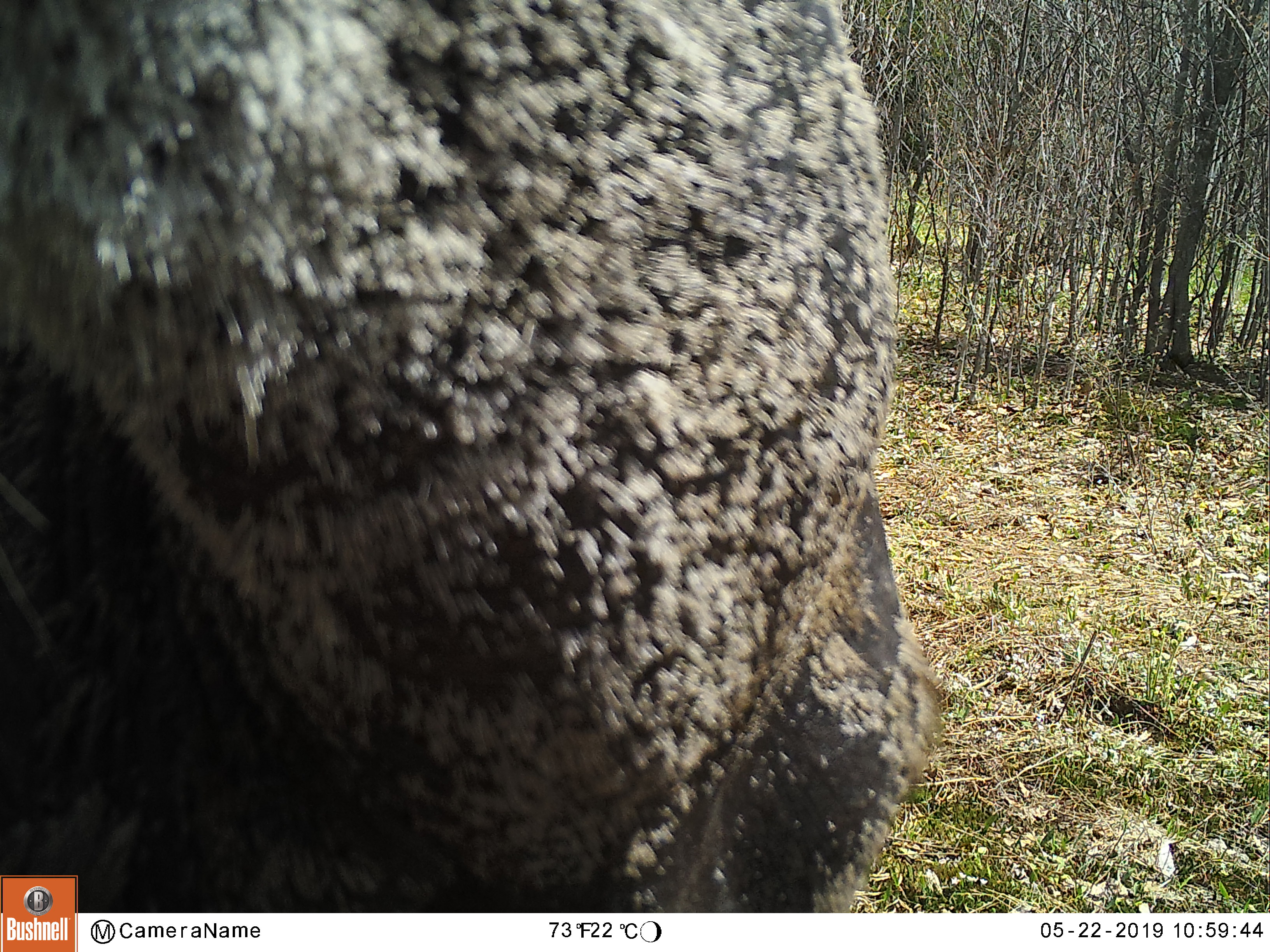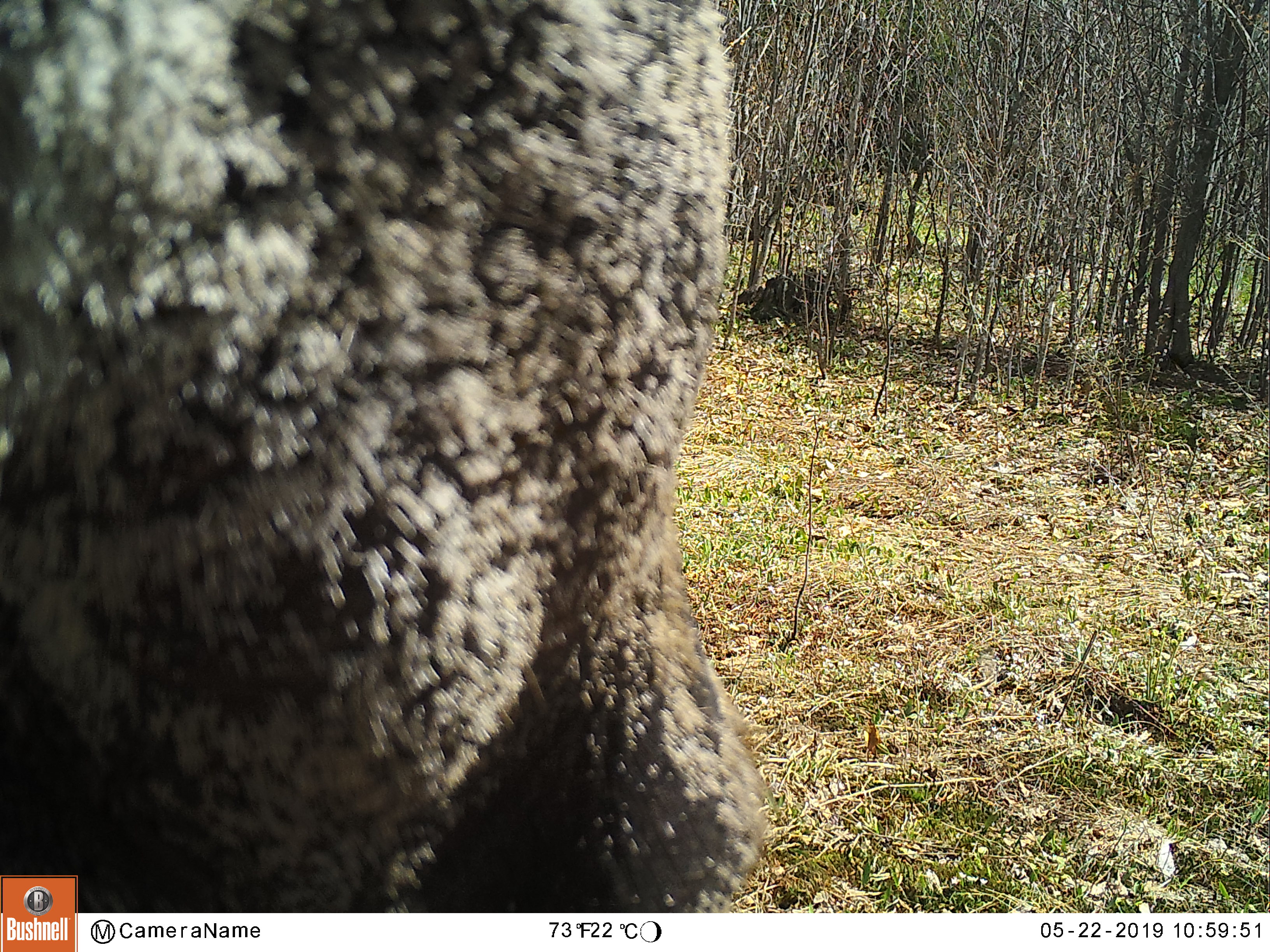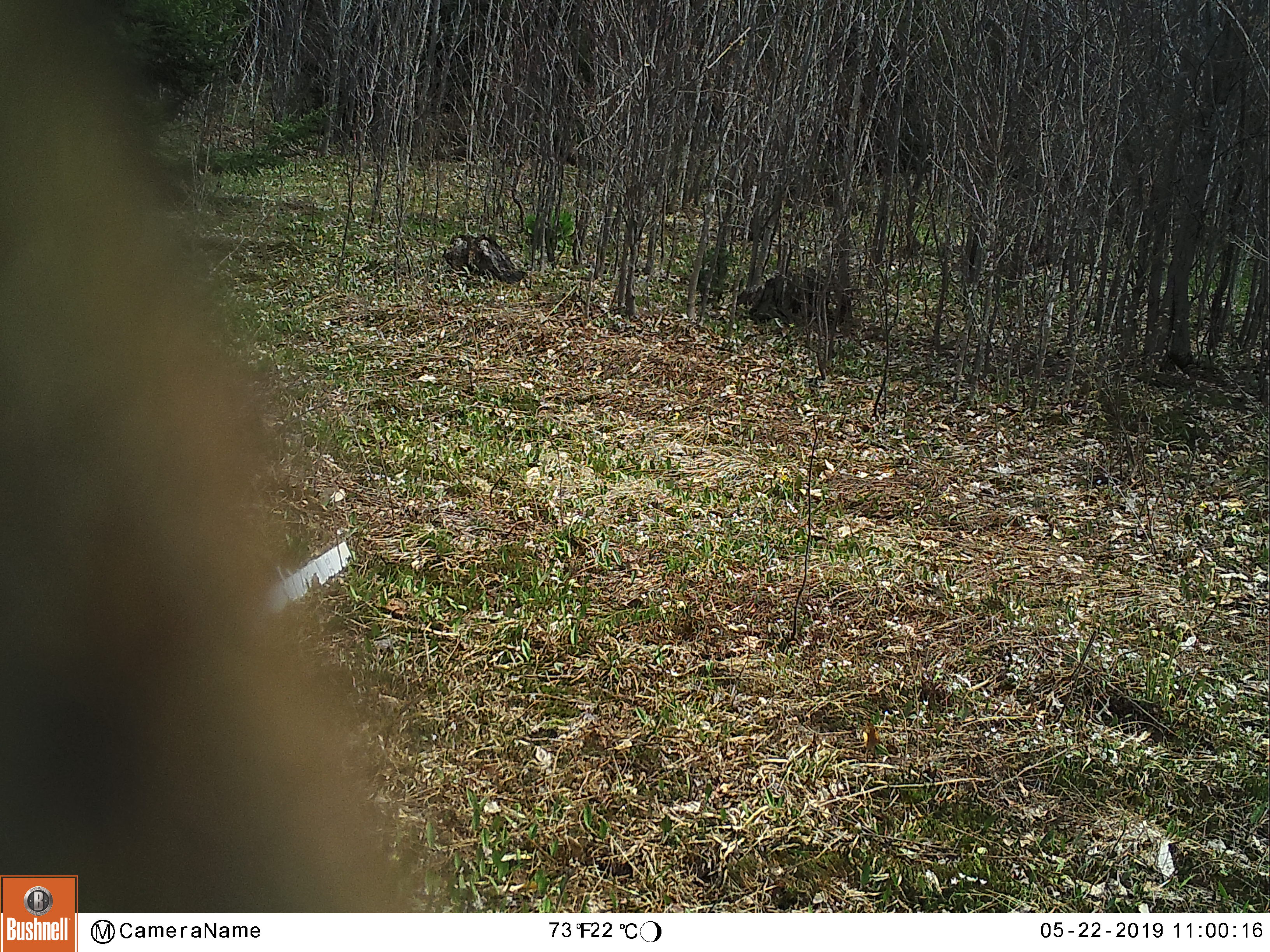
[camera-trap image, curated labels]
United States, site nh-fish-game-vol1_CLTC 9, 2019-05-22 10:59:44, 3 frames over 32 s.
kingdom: Animalia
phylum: Chordata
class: Mammalia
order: Artiodactyla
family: Cervidae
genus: Alces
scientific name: Alces alces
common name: moose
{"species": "moose (Alces alces)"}